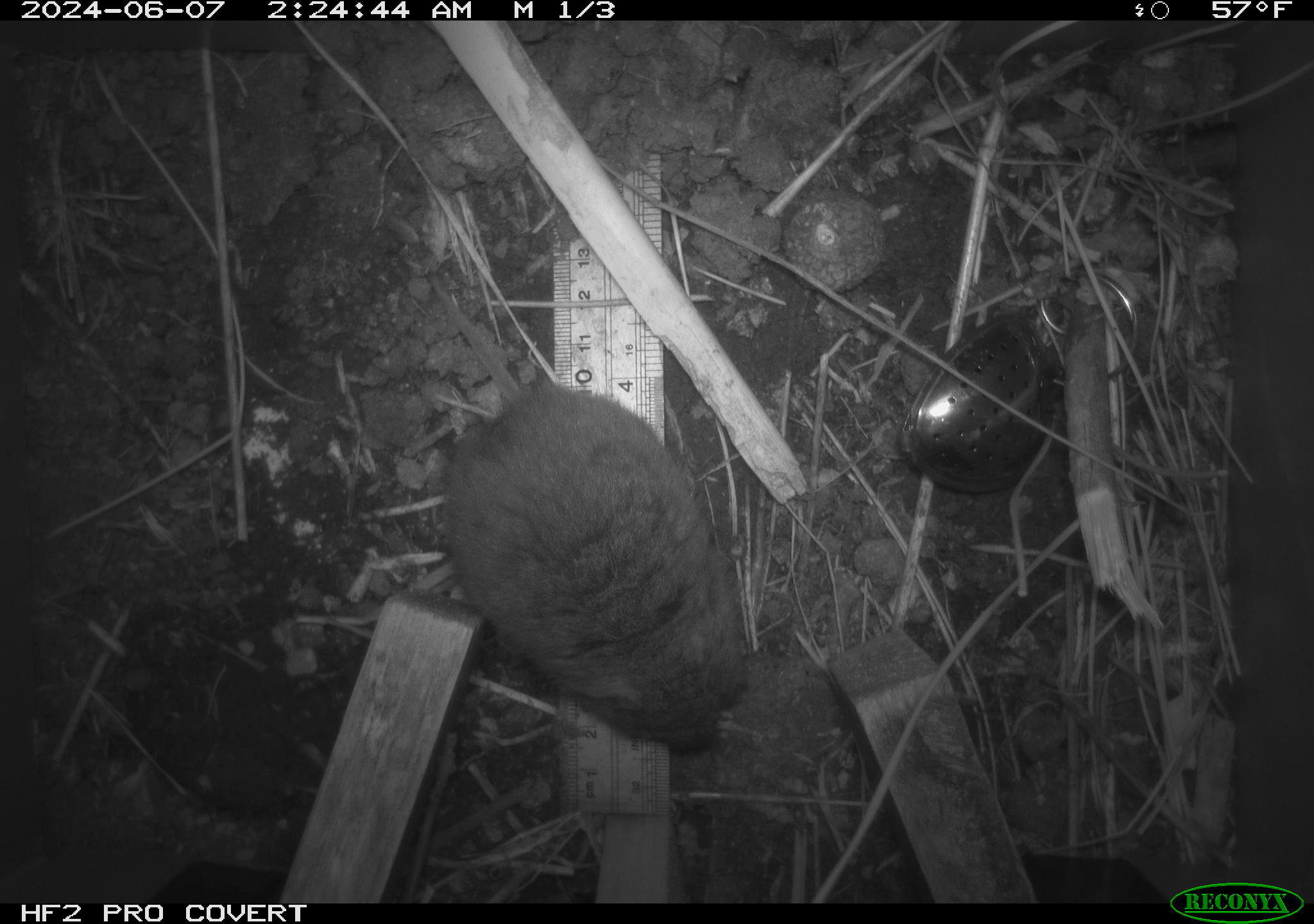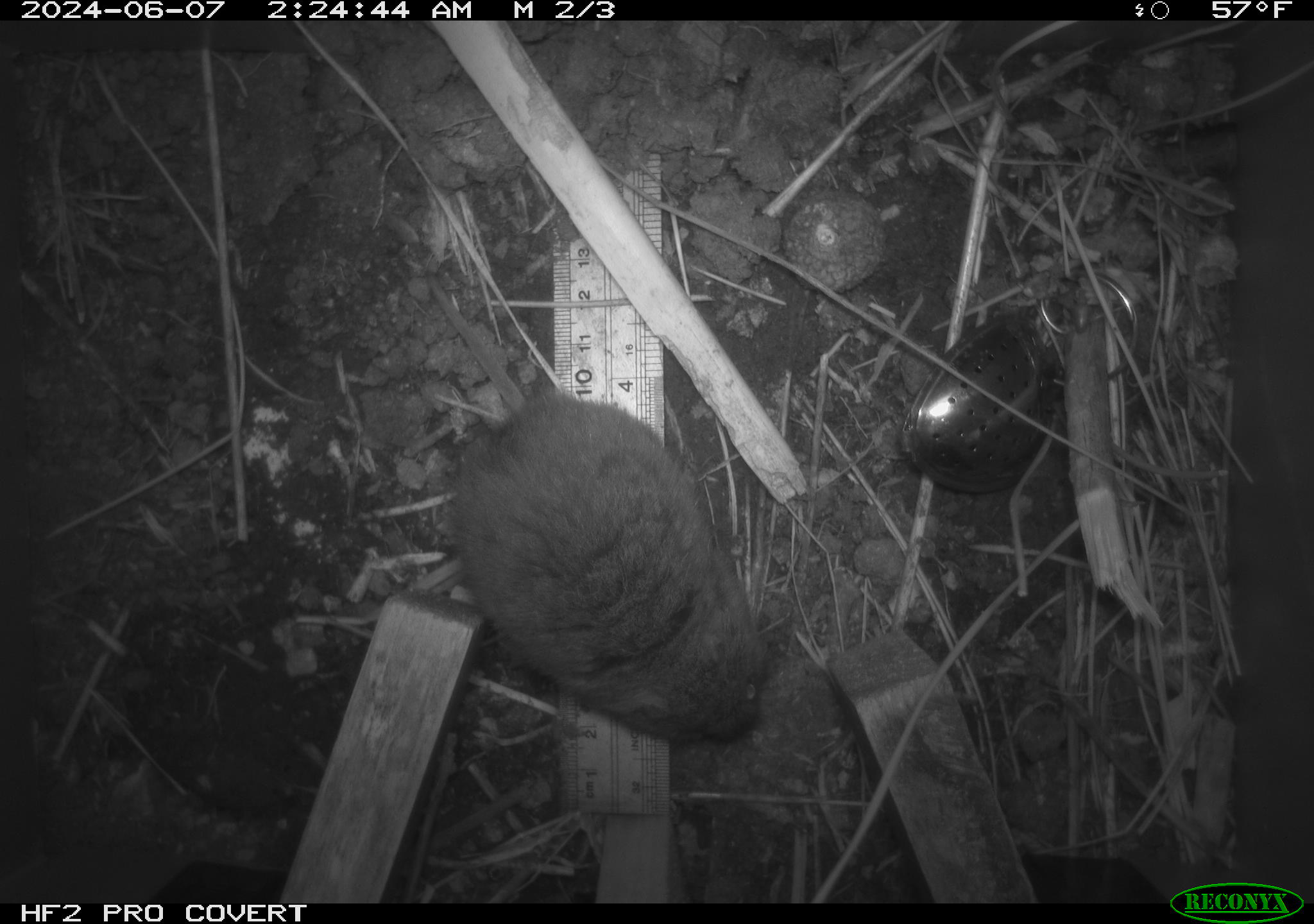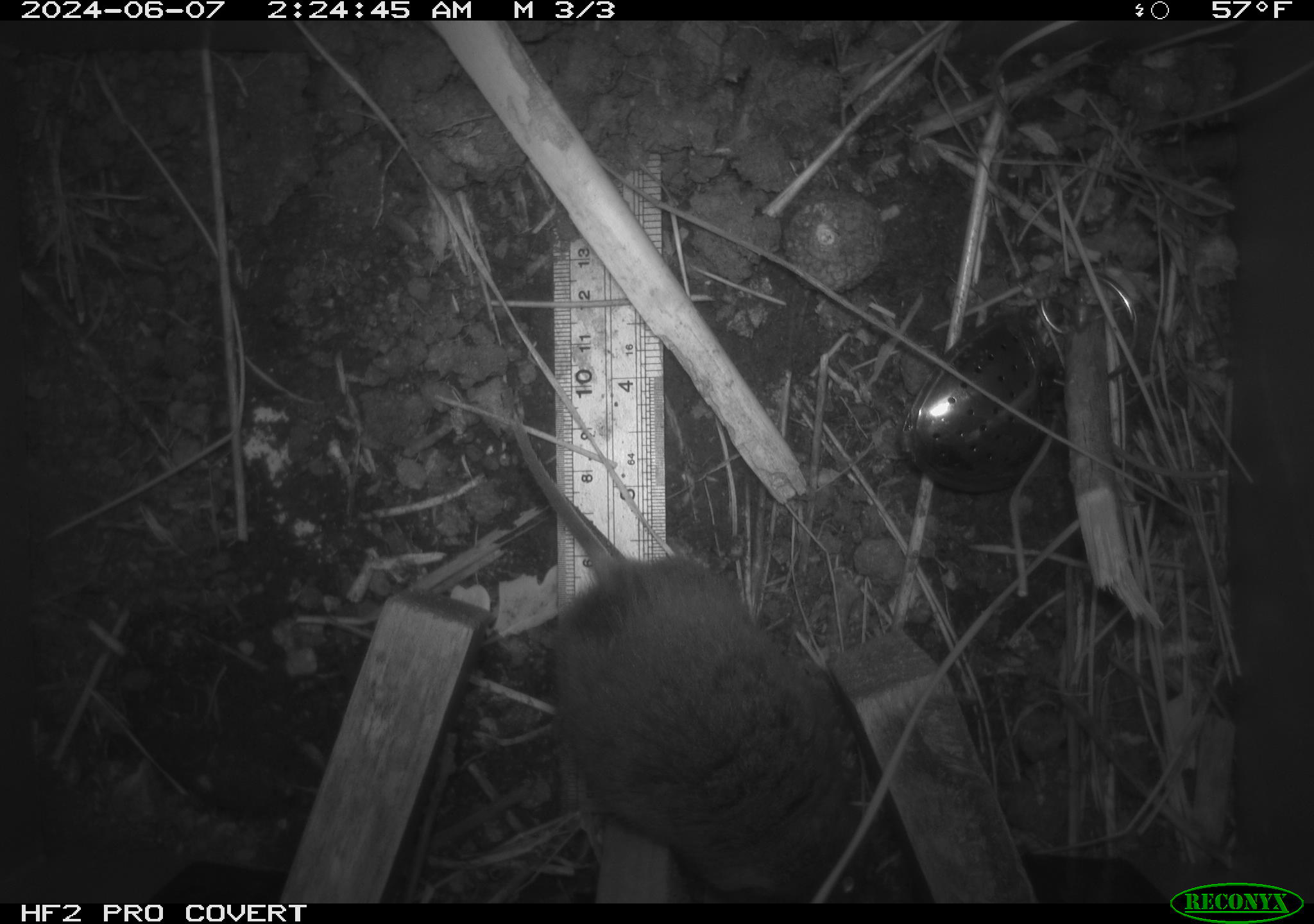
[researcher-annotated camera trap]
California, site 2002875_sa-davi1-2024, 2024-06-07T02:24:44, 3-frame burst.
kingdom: Animalia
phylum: Chordata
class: Mammalia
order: Rodentia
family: Cricetidae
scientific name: Arvicolinae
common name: voles, lemmings, and muskrats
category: arvicolinae subfamily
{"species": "arvicolinae subfamily (voles, lemmings, and muskrats) (Arvicolinae)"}